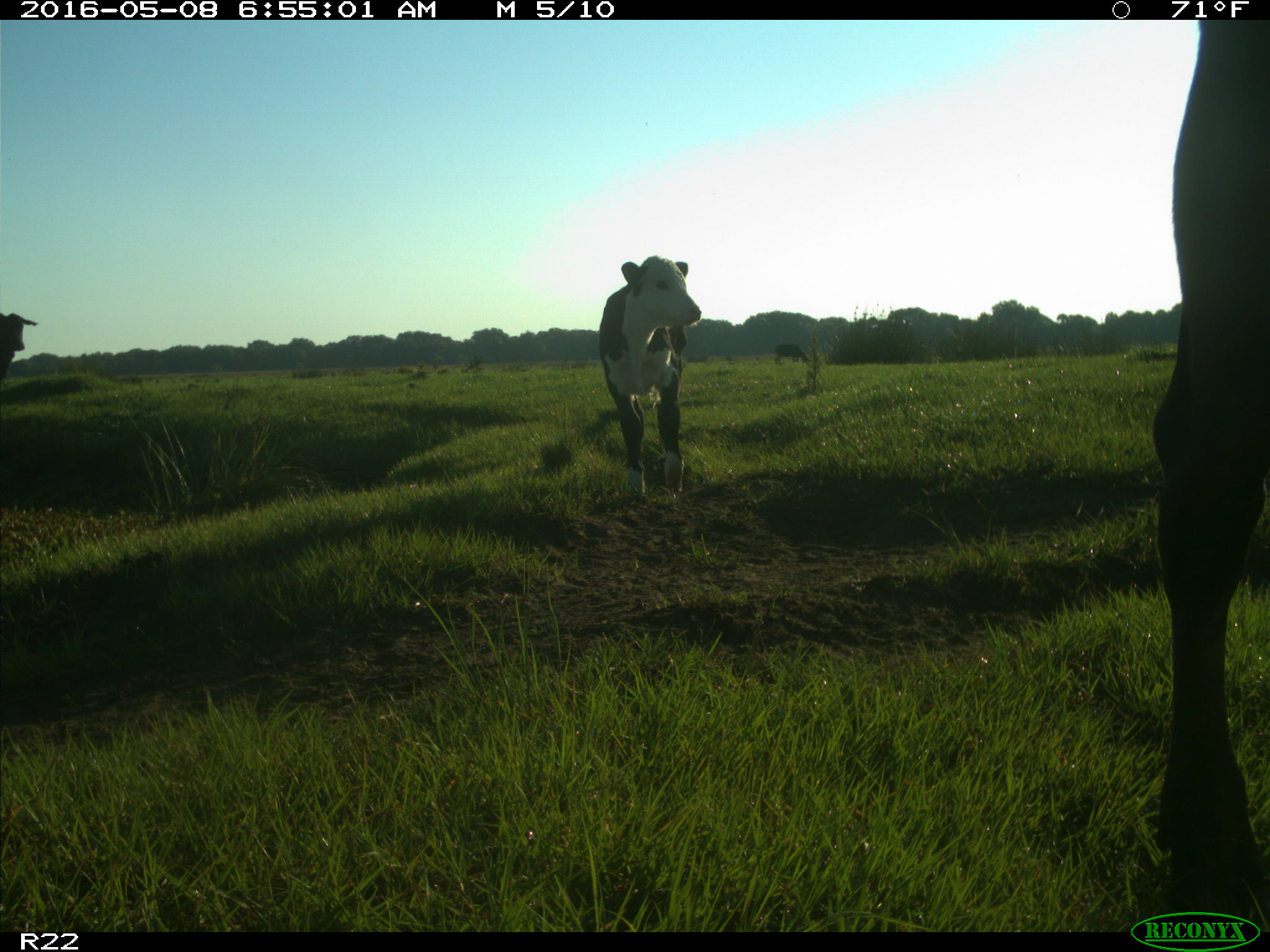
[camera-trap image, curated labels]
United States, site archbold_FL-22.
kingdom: Animalia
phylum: Chordata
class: Mammalia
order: Artiodactyla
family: Bovidae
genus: Bos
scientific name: Bos taurus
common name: domestic cow